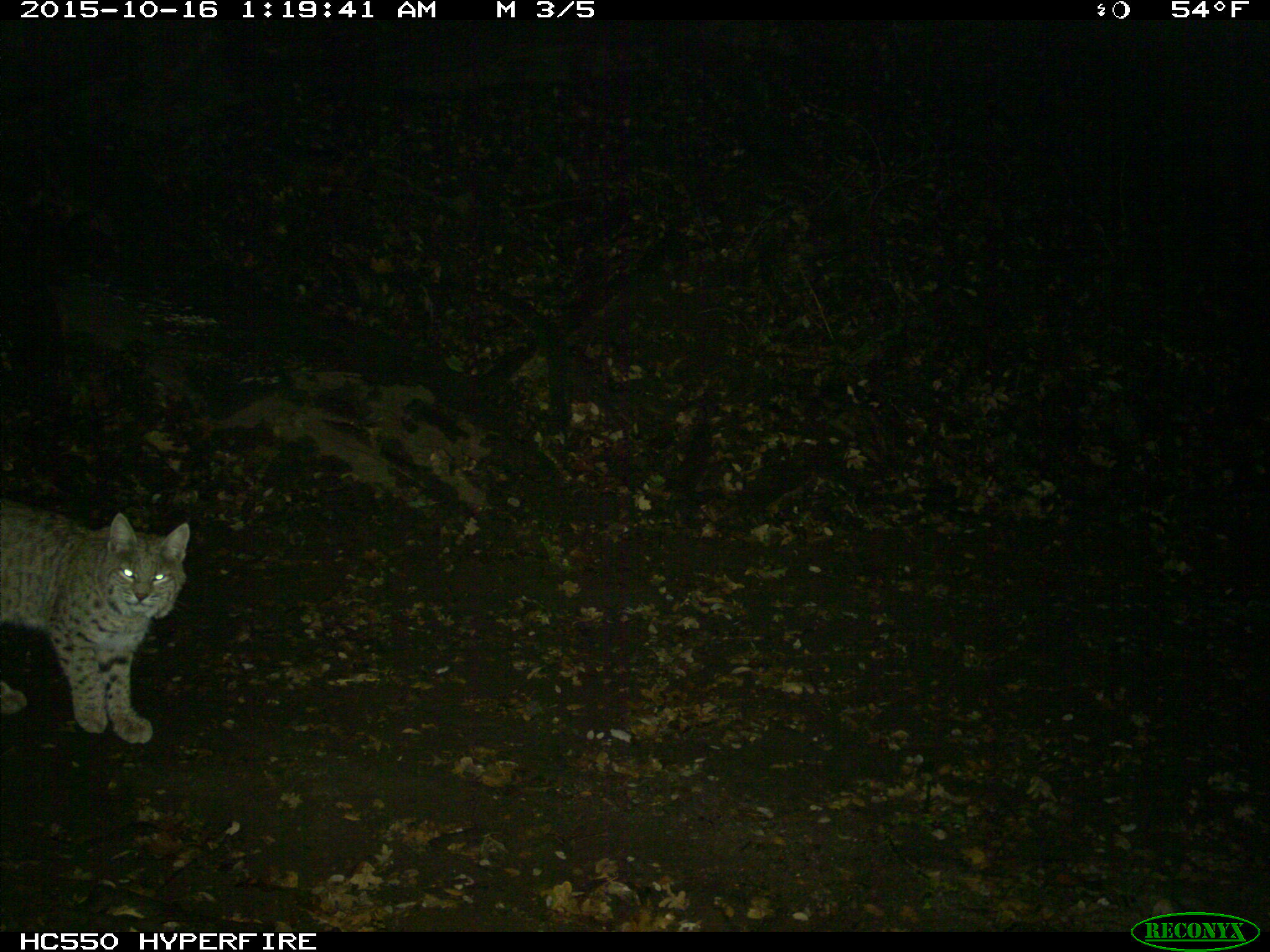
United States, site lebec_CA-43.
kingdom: Animalia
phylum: Chordata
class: Mammalia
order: Carnivora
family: Felidae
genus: Lynx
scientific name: Lynx rufus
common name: bobcat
Lynx rufus (bobcat).